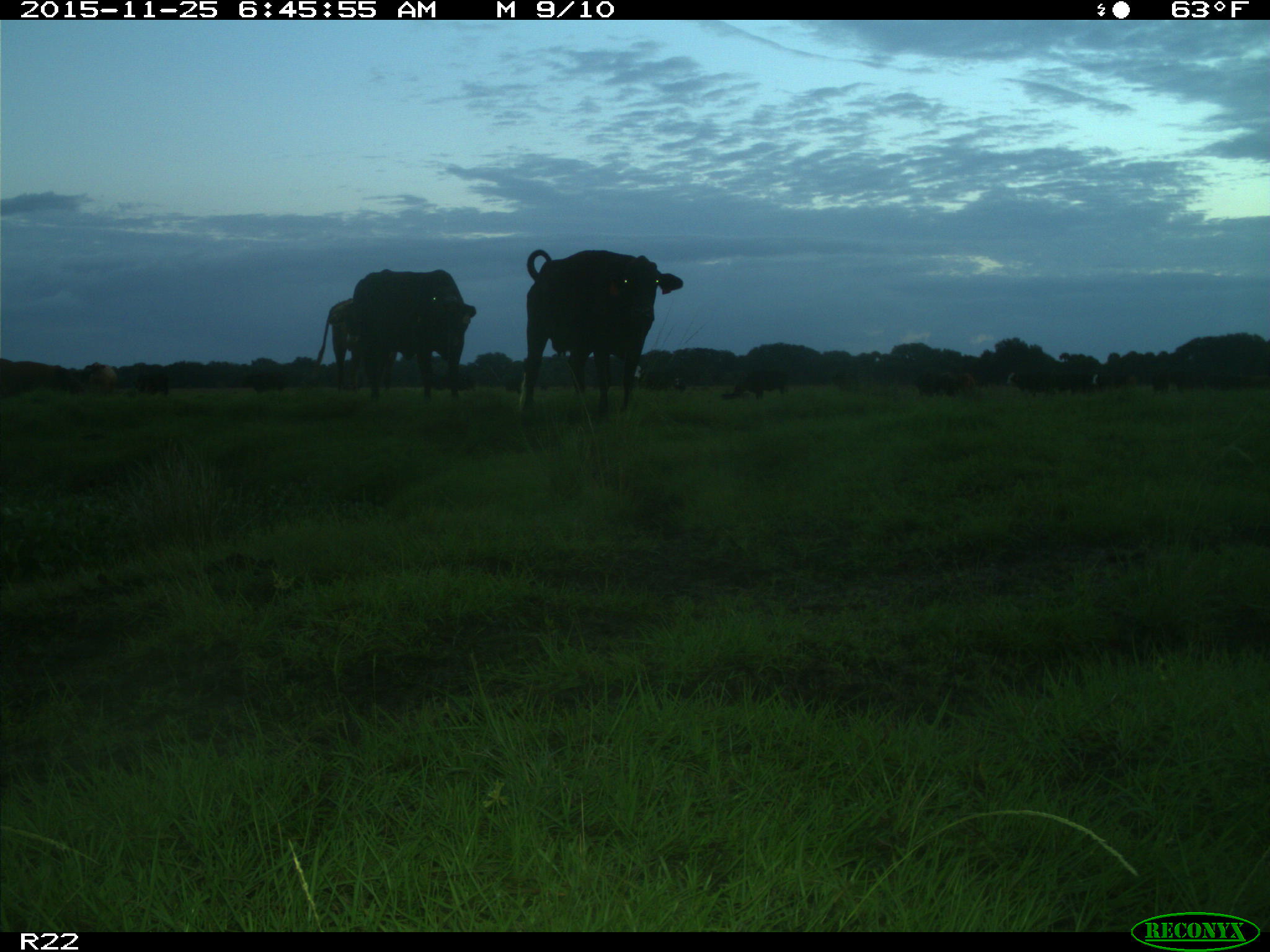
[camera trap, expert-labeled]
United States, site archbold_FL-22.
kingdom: Animalia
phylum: Chordata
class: Mammalia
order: Artiodactyla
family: Bovidae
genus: Bos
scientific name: Bos taurus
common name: domestic cow